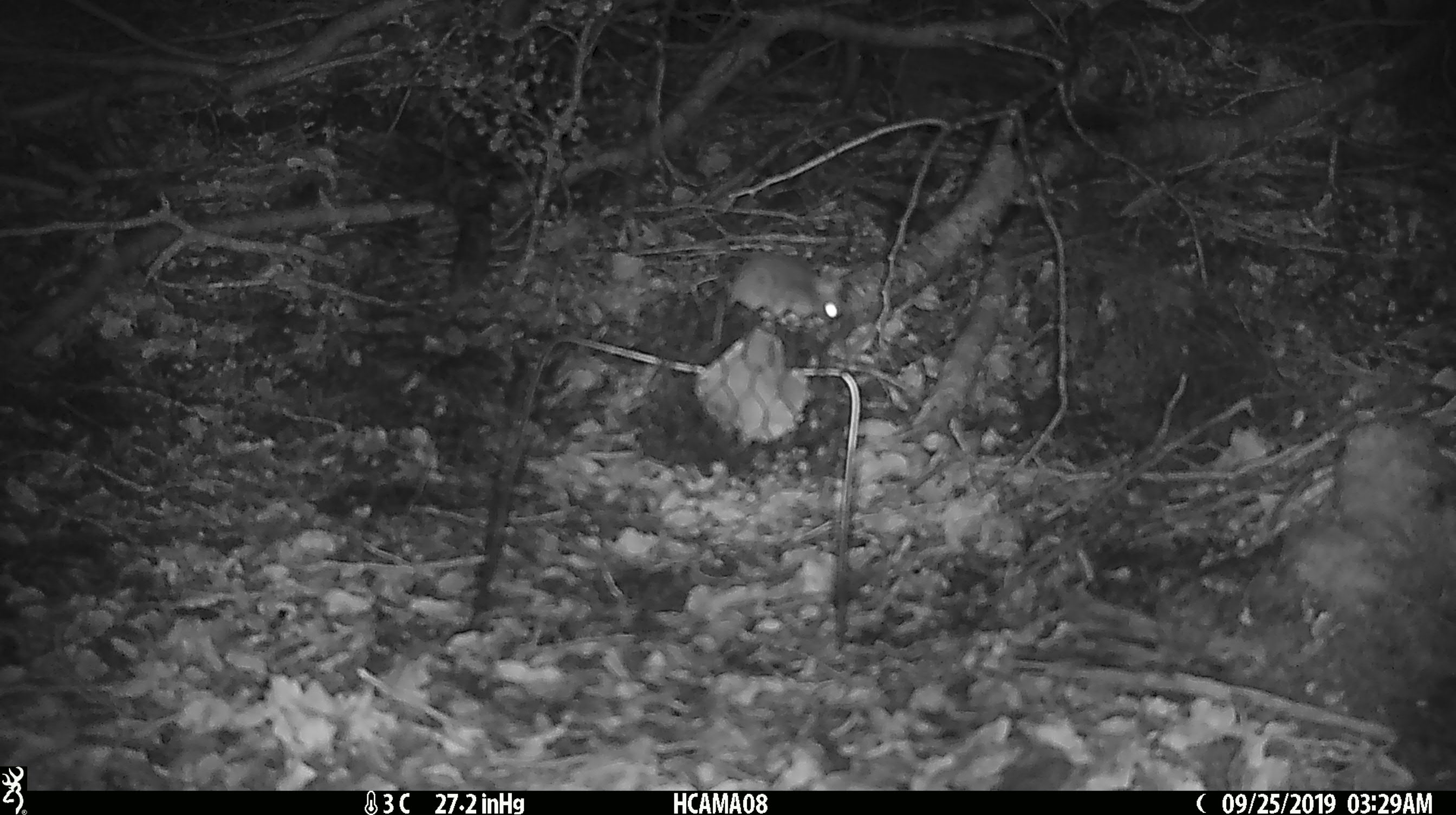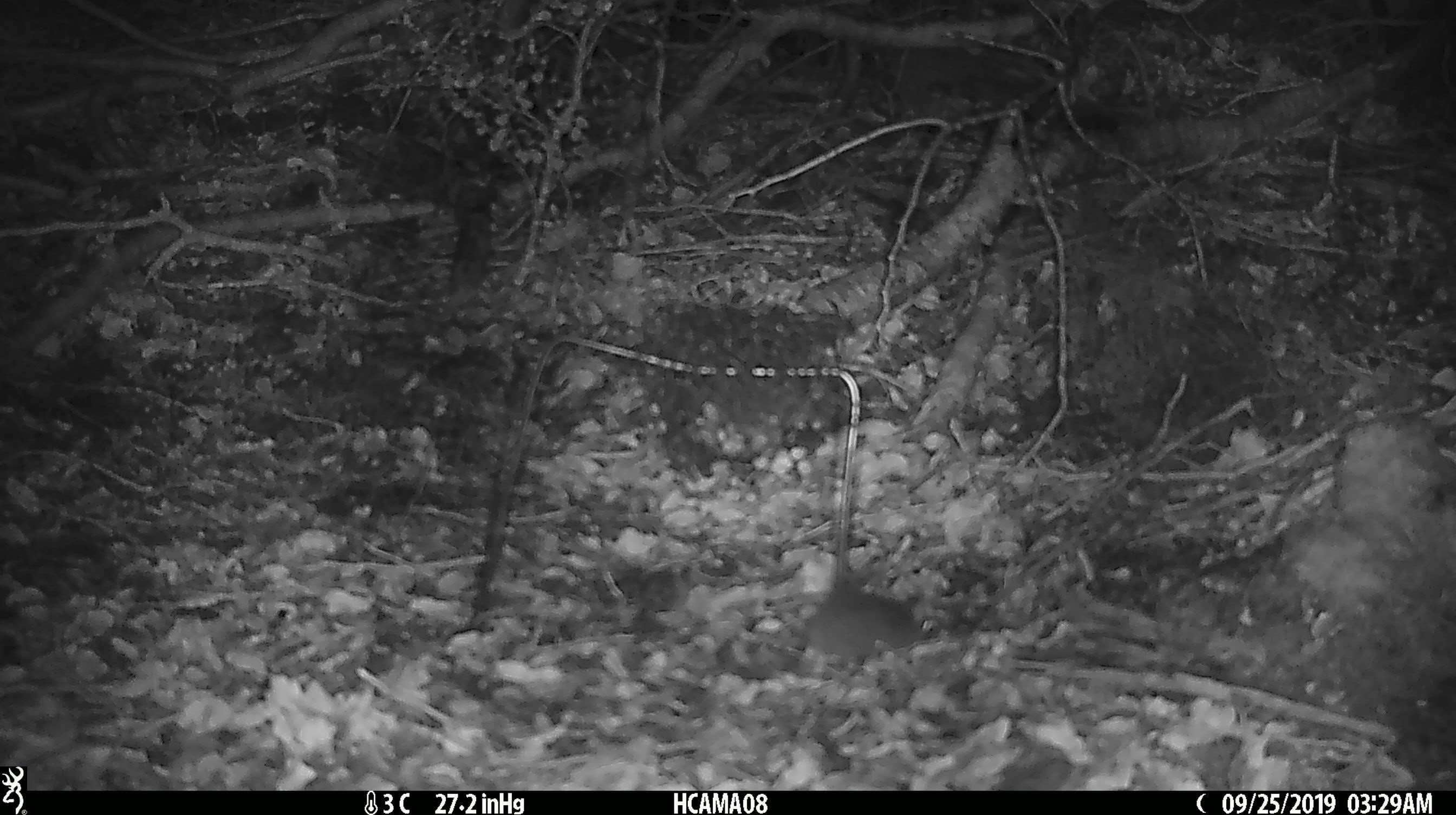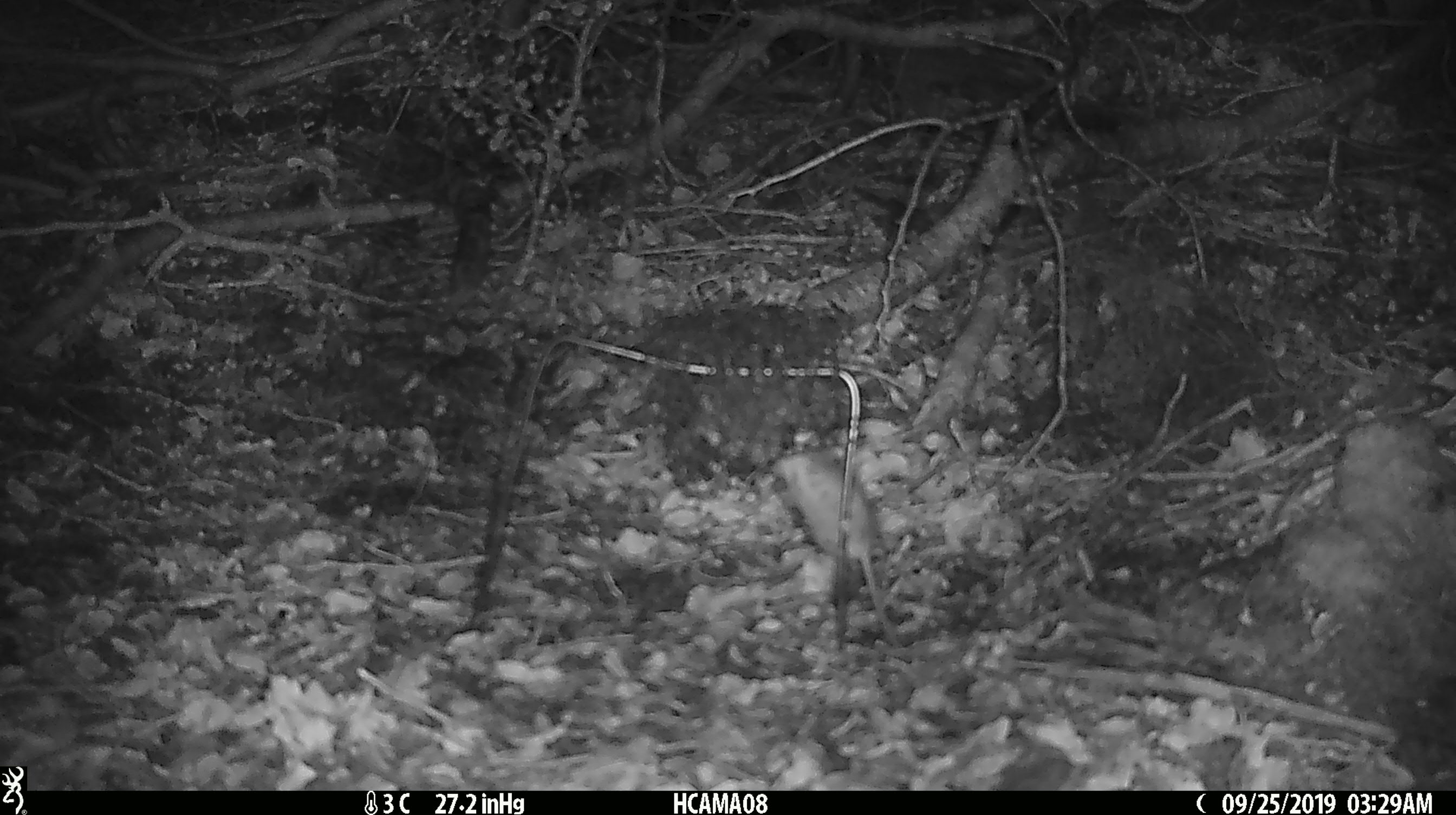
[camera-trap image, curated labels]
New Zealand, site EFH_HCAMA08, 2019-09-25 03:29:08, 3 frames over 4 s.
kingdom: Animalia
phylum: Chordata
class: Mammalia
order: Rodentia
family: Muridae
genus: Mus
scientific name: Mus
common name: mouse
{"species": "mouse (Mus)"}